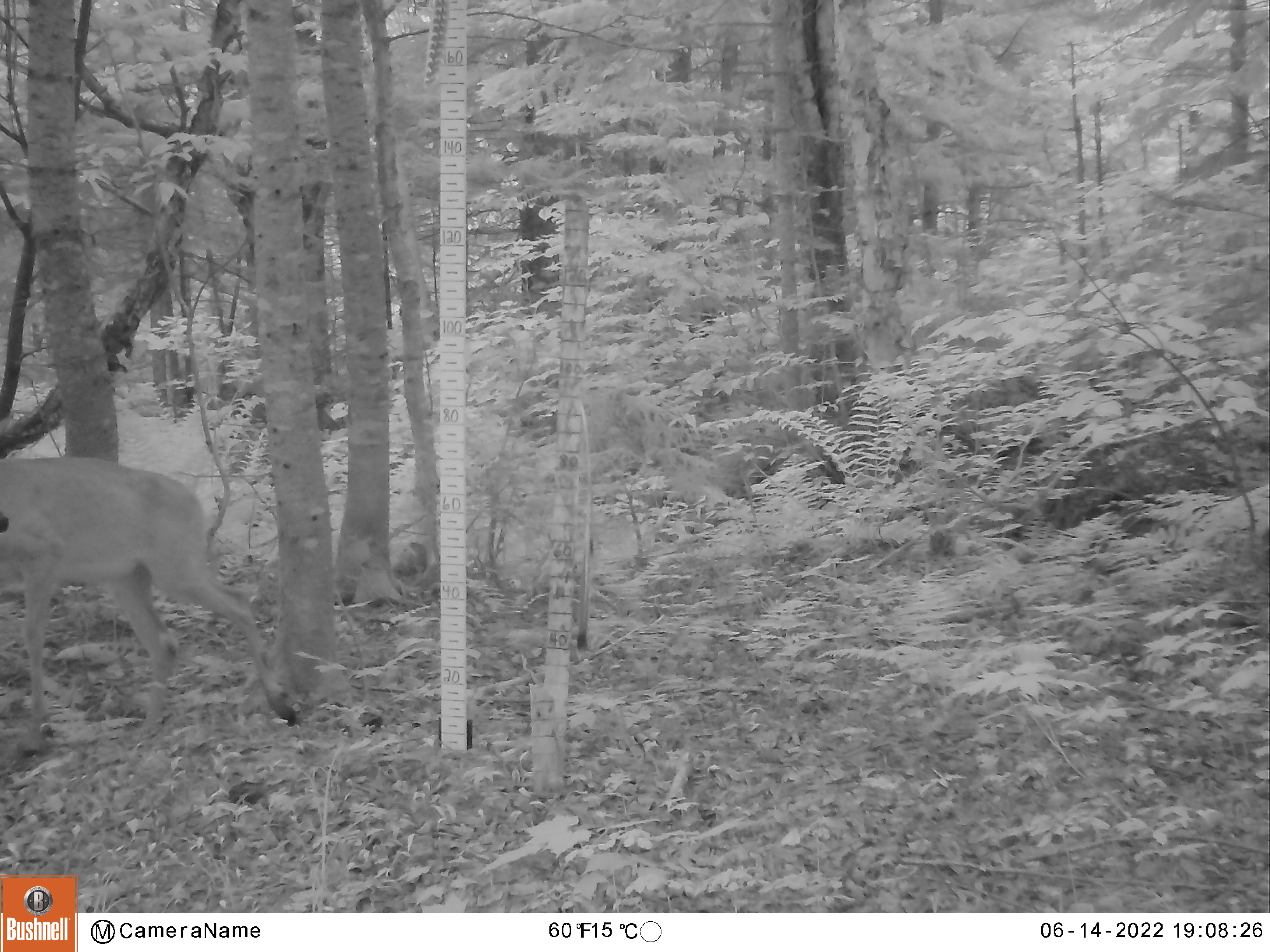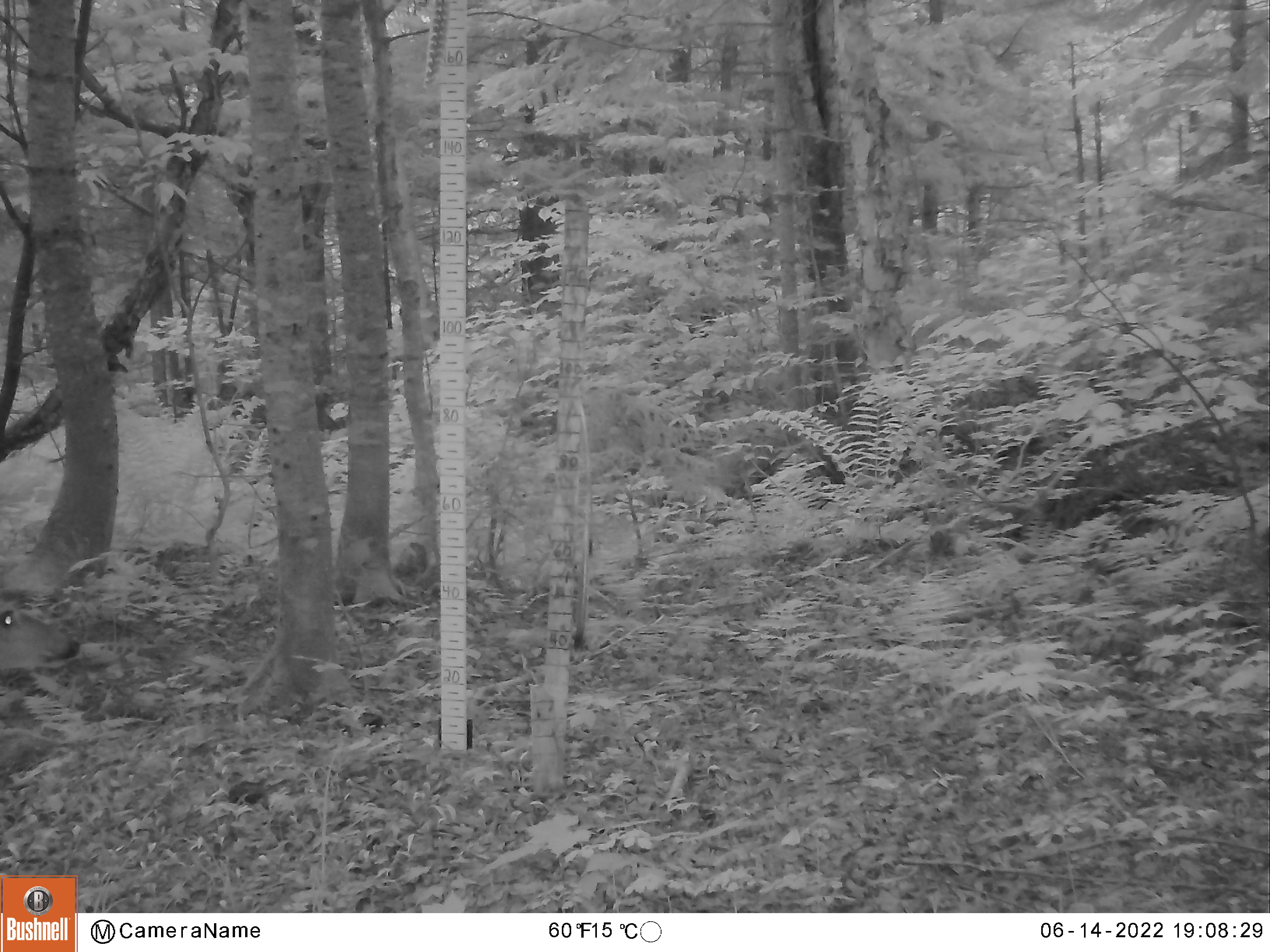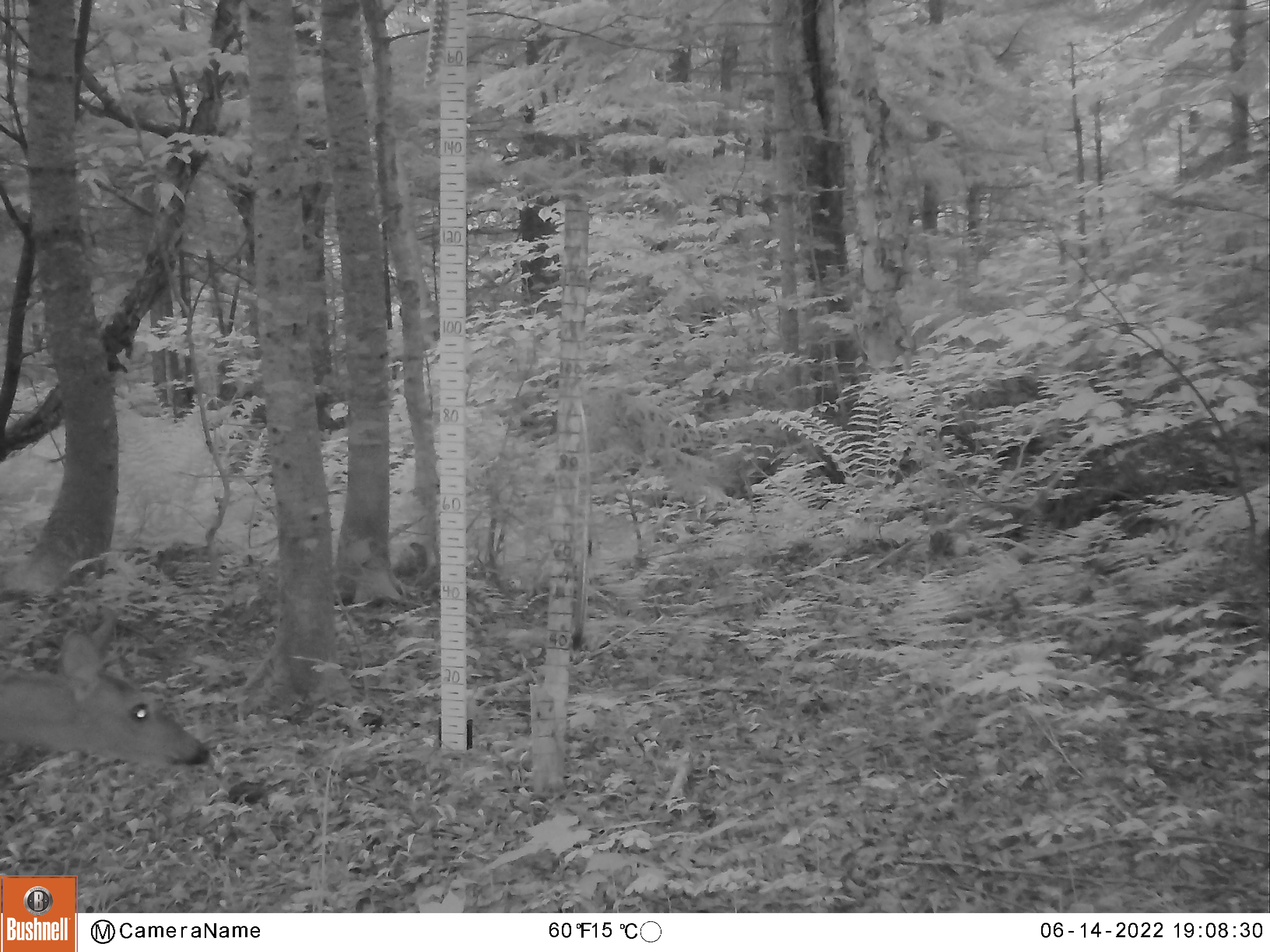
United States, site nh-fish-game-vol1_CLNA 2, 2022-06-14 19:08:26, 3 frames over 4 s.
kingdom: Animalia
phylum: Chordata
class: Mammalia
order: Artiodactyla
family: Cervidae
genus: Odocoileus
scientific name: Odocoileus virginianus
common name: white-tailed deer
White-tailed deer (Odocoileus virginianus).